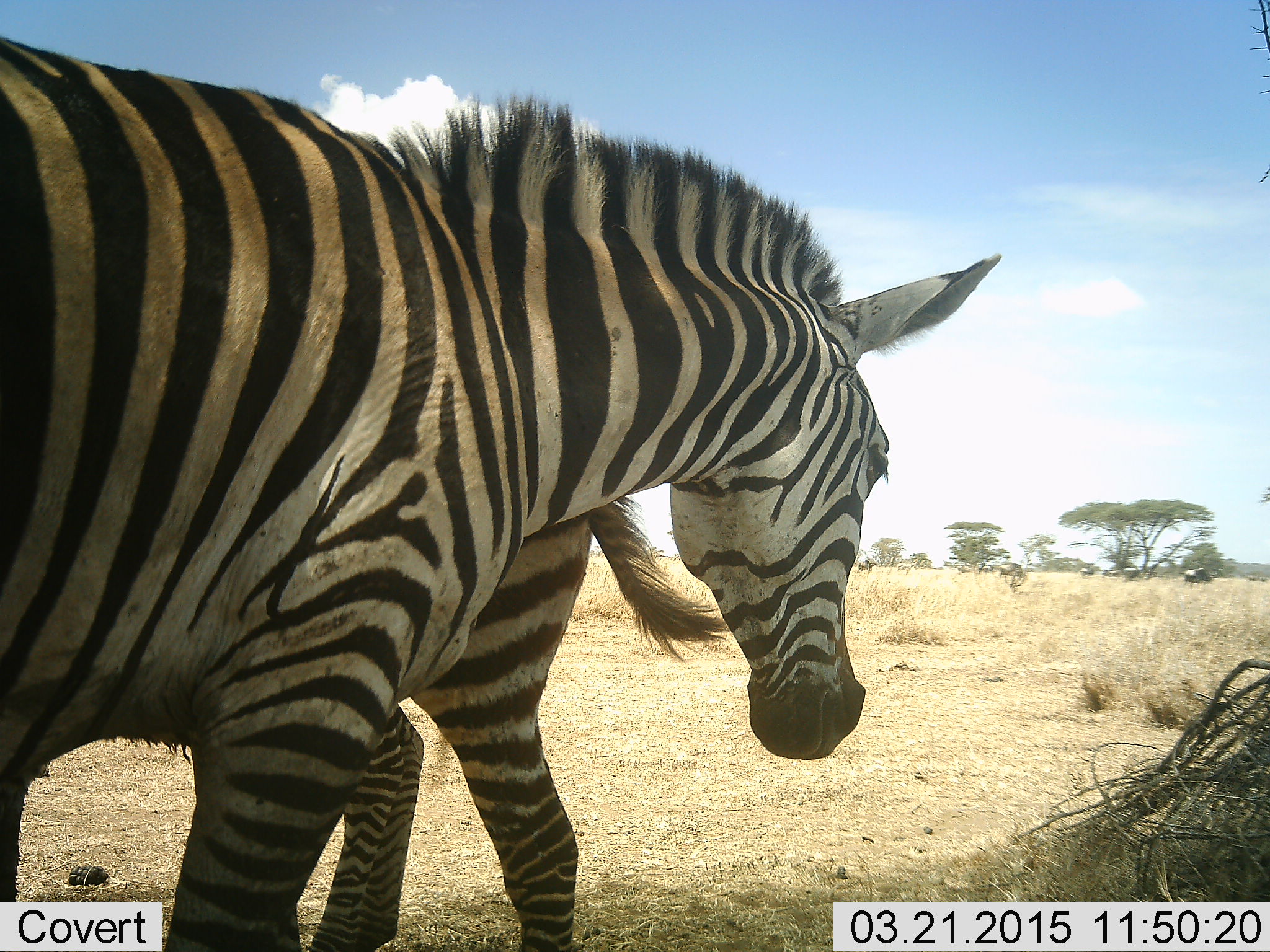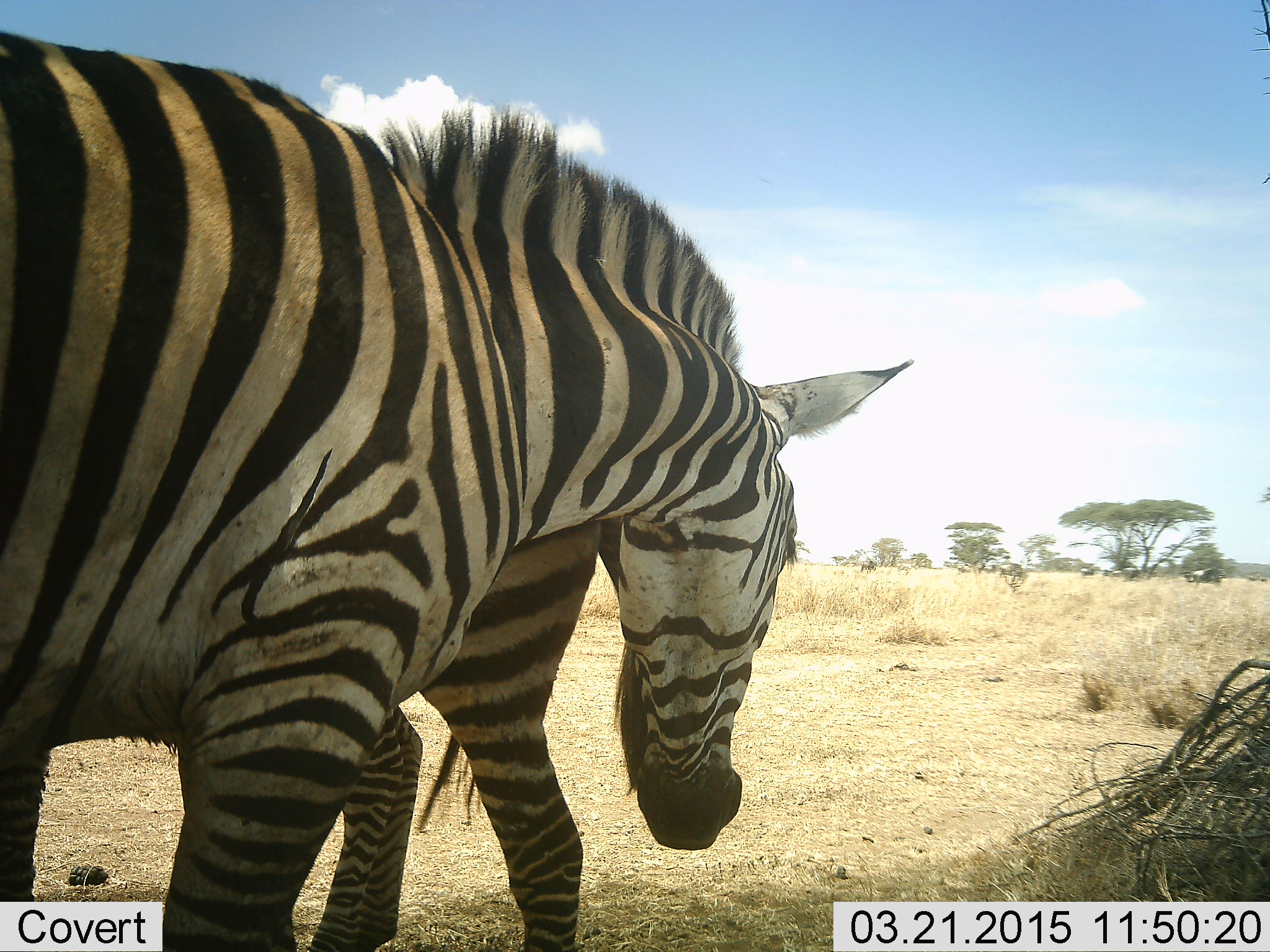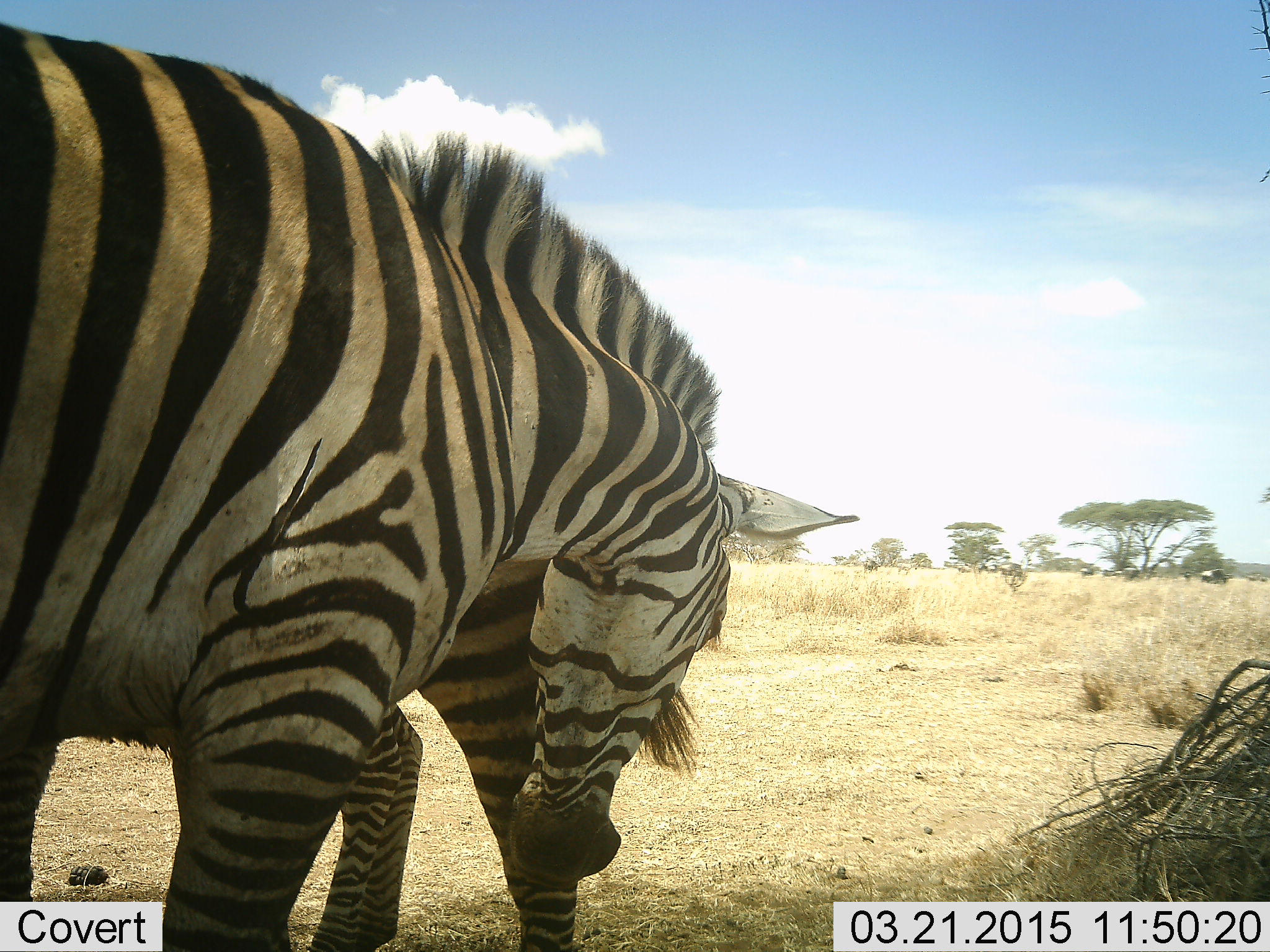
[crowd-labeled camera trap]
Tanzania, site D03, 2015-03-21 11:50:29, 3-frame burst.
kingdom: Animalia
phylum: Chordata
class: Mammalia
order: Perissodactyla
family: Equidae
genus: Equus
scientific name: Equus quagga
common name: plains zebra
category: zebra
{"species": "zebra (plains zebra) (Equus quagga)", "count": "2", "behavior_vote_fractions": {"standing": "69%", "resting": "0%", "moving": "15%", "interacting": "15%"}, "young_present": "8%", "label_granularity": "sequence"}